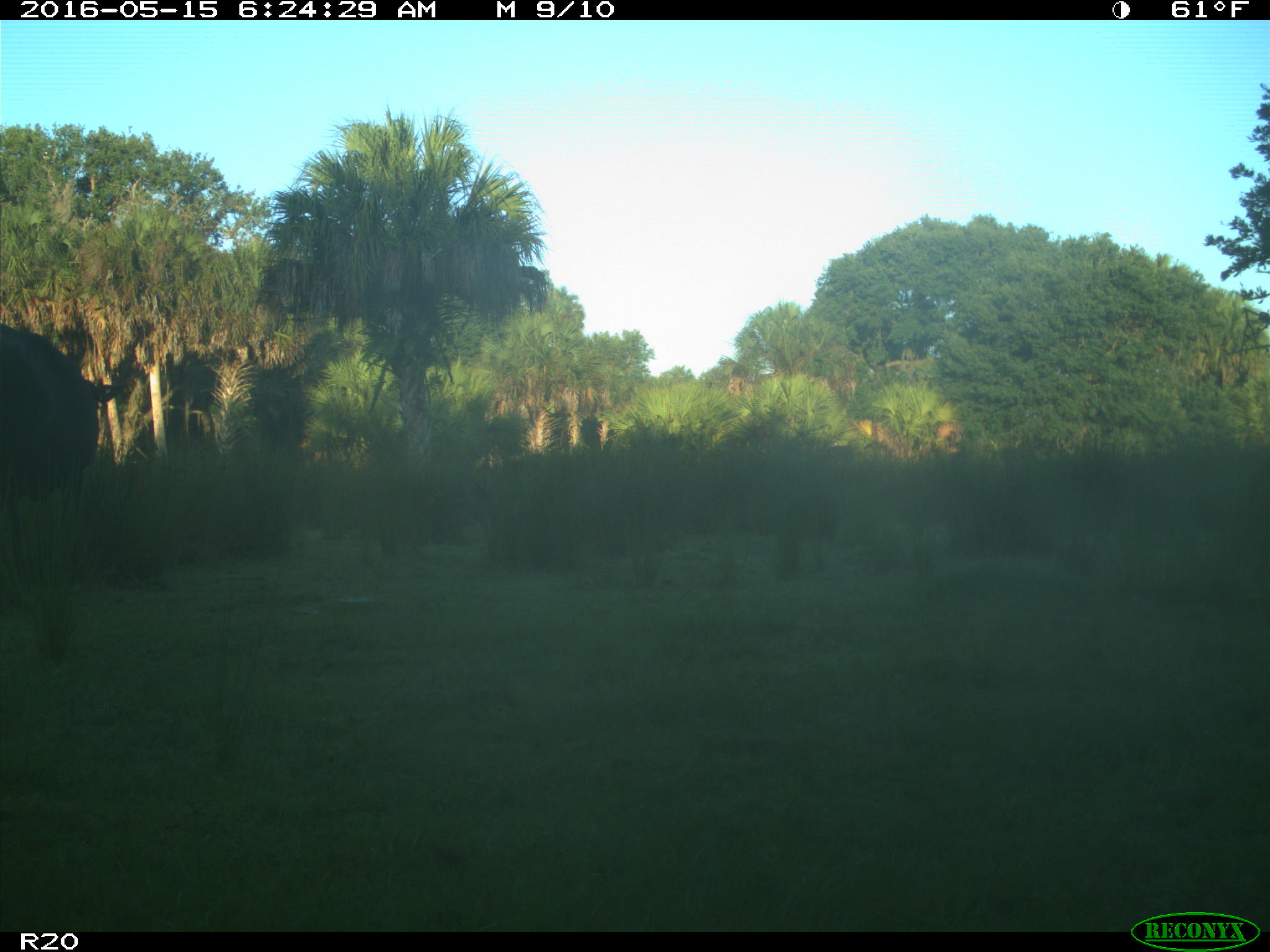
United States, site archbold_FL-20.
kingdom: Animalia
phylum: Chordata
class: Mammalia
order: Artiodactyla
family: Bovidae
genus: Bos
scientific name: Bos taurus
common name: domestic cow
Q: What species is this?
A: Bos taurus (domestic cow).